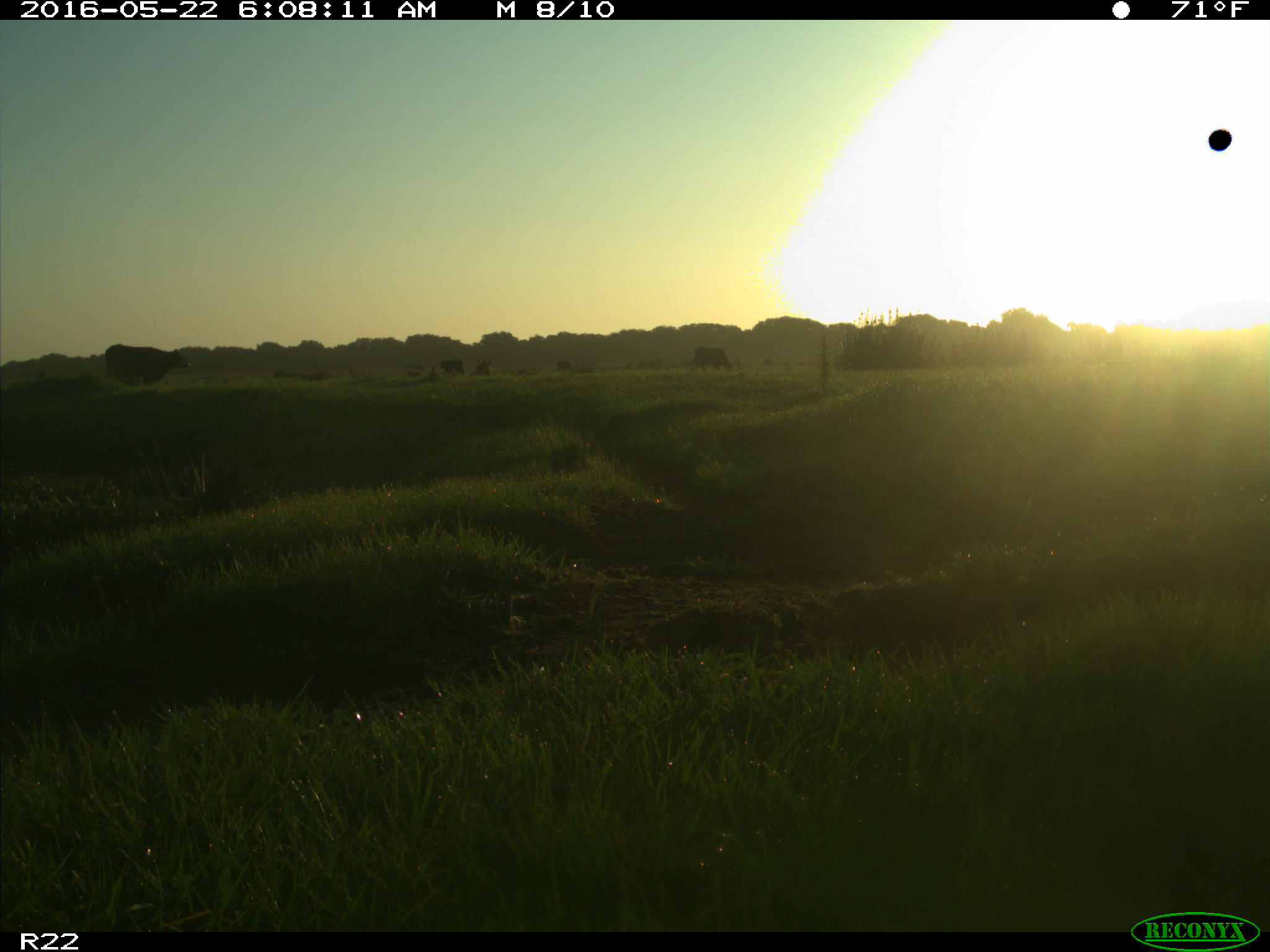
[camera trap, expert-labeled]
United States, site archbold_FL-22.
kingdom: Animalia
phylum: Chordata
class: Mammalia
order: Artiodactyla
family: Bovidae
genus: Bos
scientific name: Bos taurus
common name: domestic cow